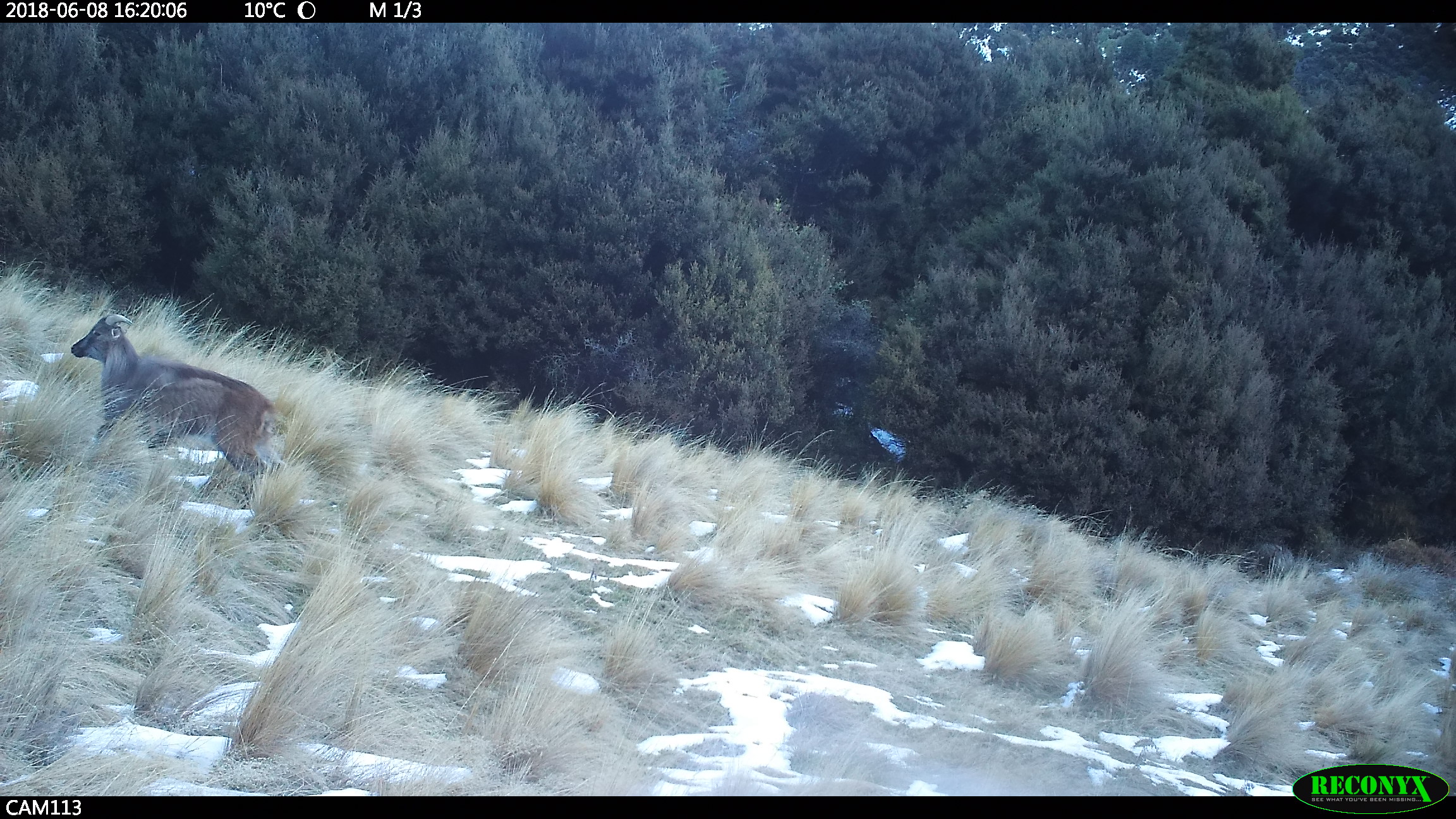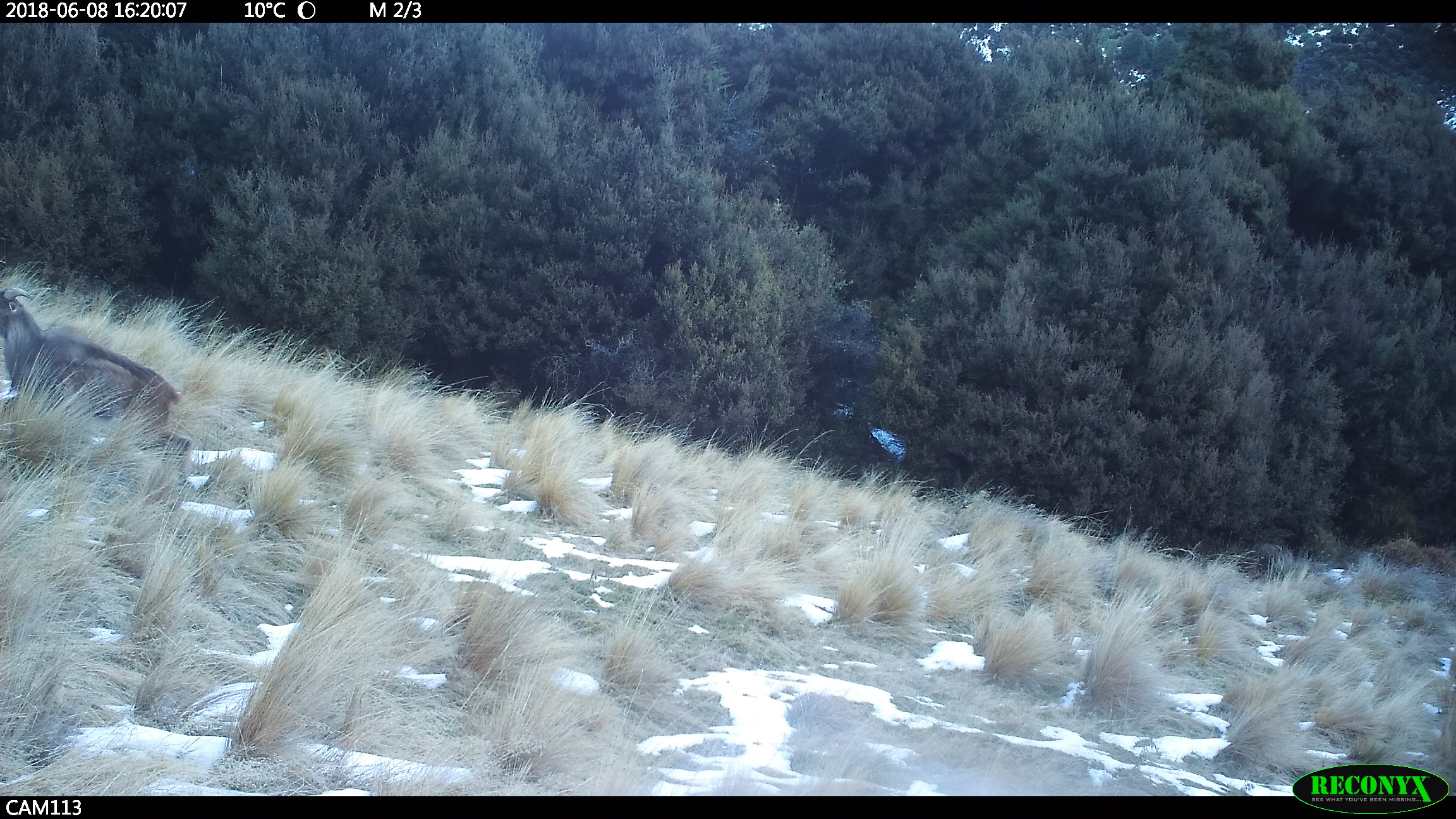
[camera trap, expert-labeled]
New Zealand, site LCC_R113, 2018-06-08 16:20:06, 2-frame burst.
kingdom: Animalia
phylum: Chordata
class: Mammalia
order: Artiodactyla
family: Bovidae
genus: Nilgiritragus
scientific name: Nilgiritragus hylocrius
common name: tahr